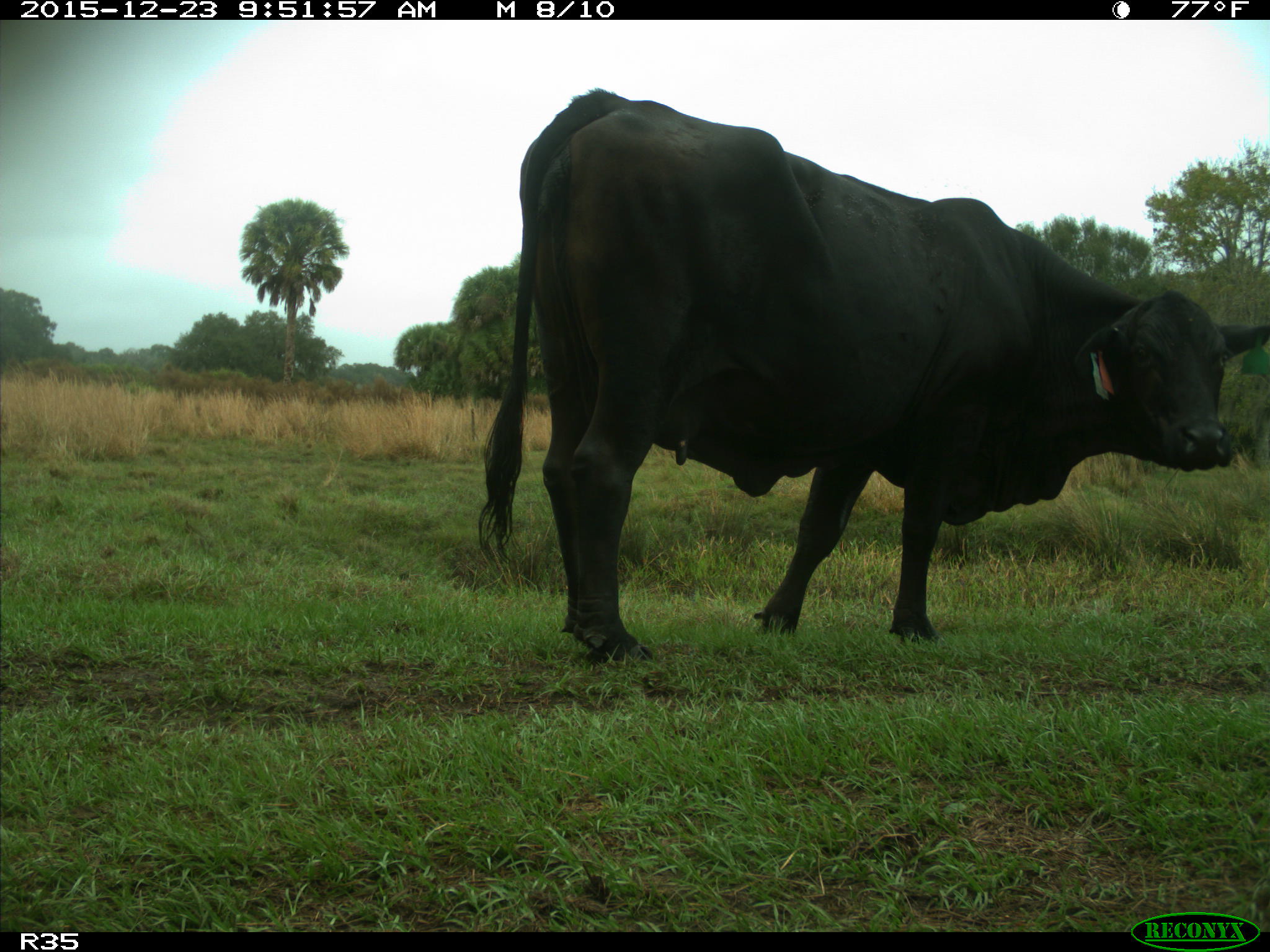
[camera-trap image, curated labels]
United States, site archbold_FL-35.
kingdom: Animalia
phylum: Chordata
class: Mammalia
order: Artiodactyla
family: Bovidae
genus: Bos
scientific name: Bos taurus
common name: domestic cow